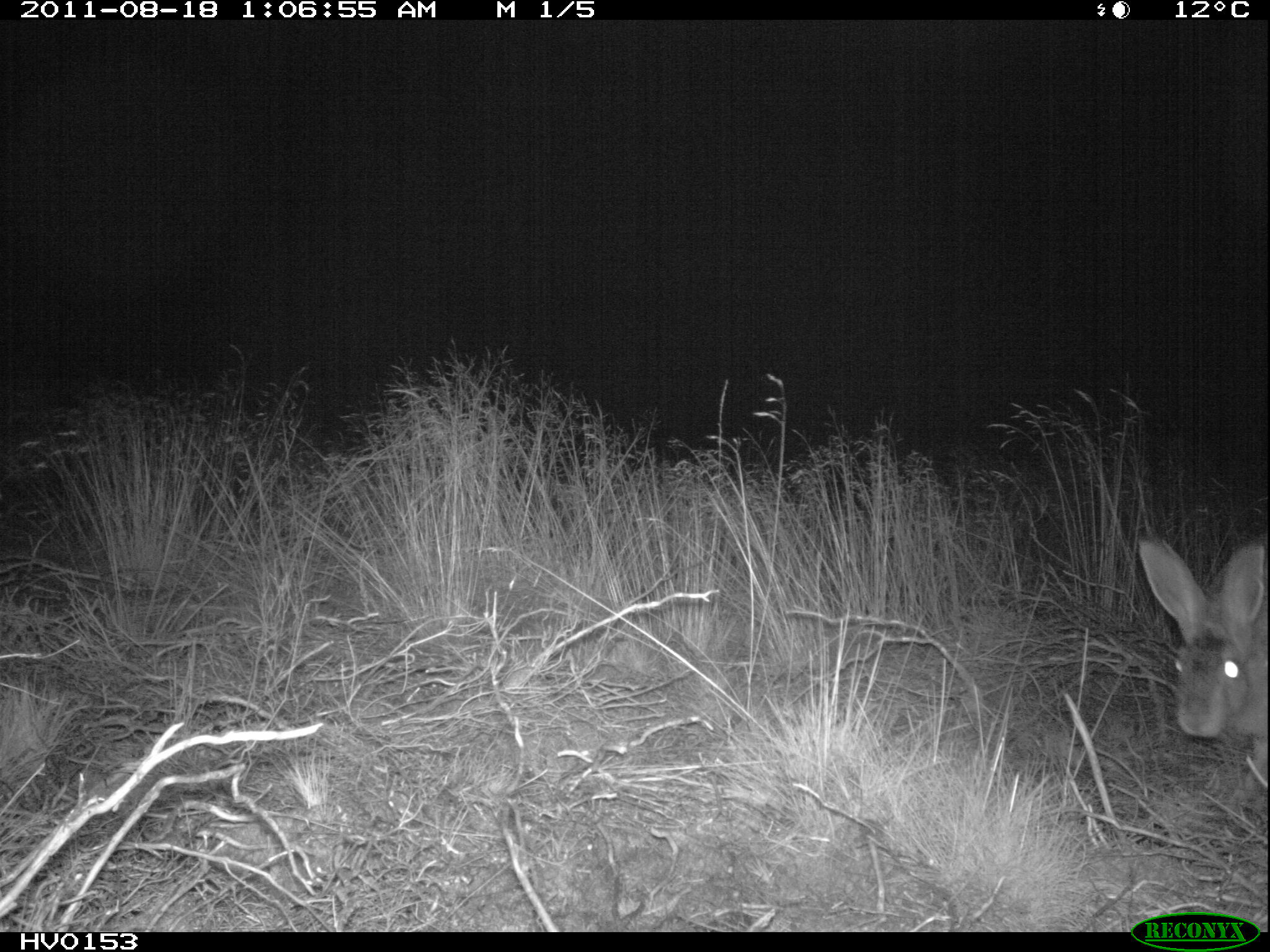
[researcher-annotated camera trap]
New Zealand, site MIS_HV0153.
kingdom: Animalia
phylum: Chordata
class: Mammalia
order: Lagomorpha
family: Leporidae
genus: Lepus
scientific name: Lepus europaeus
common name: brown hare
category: hare